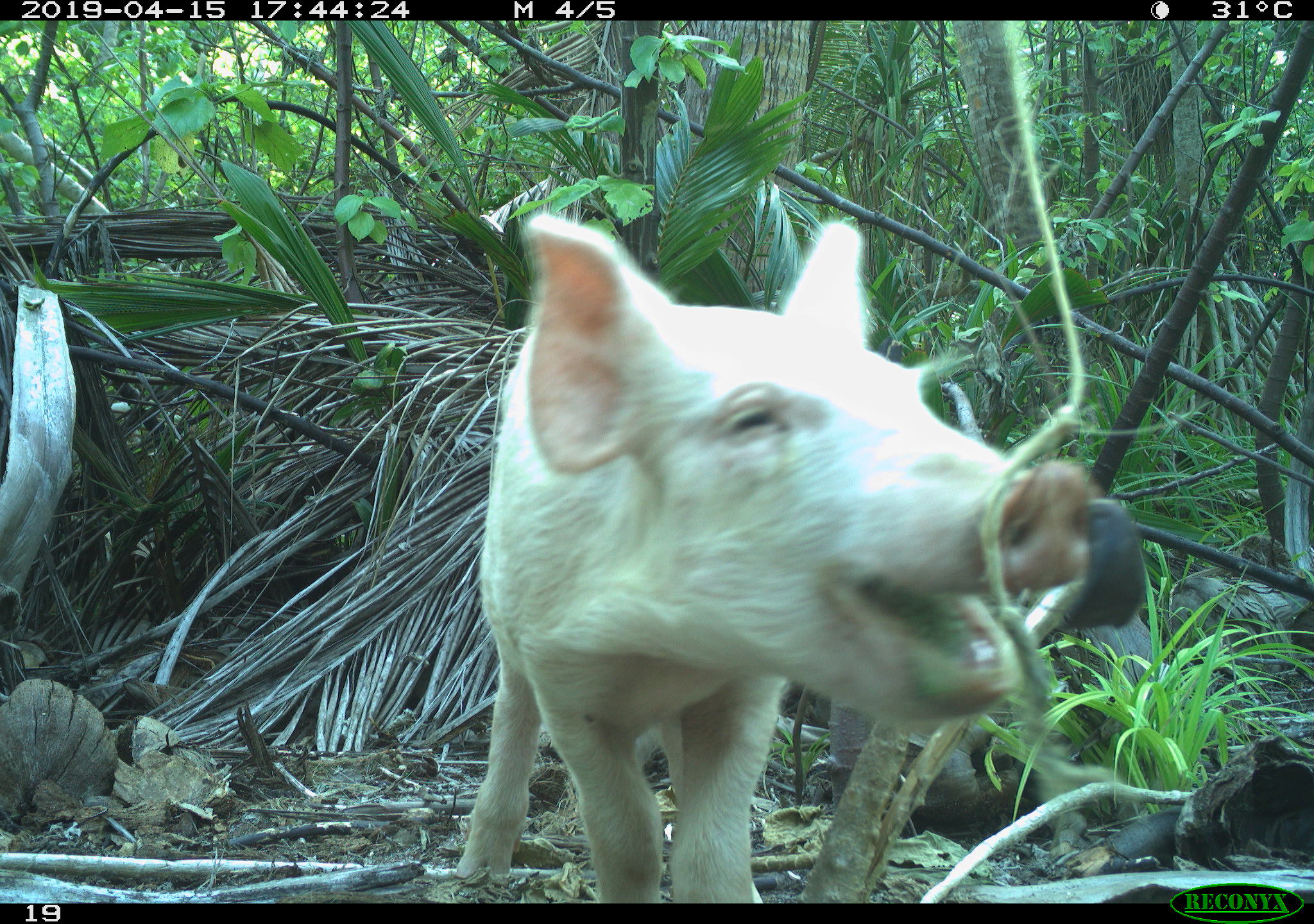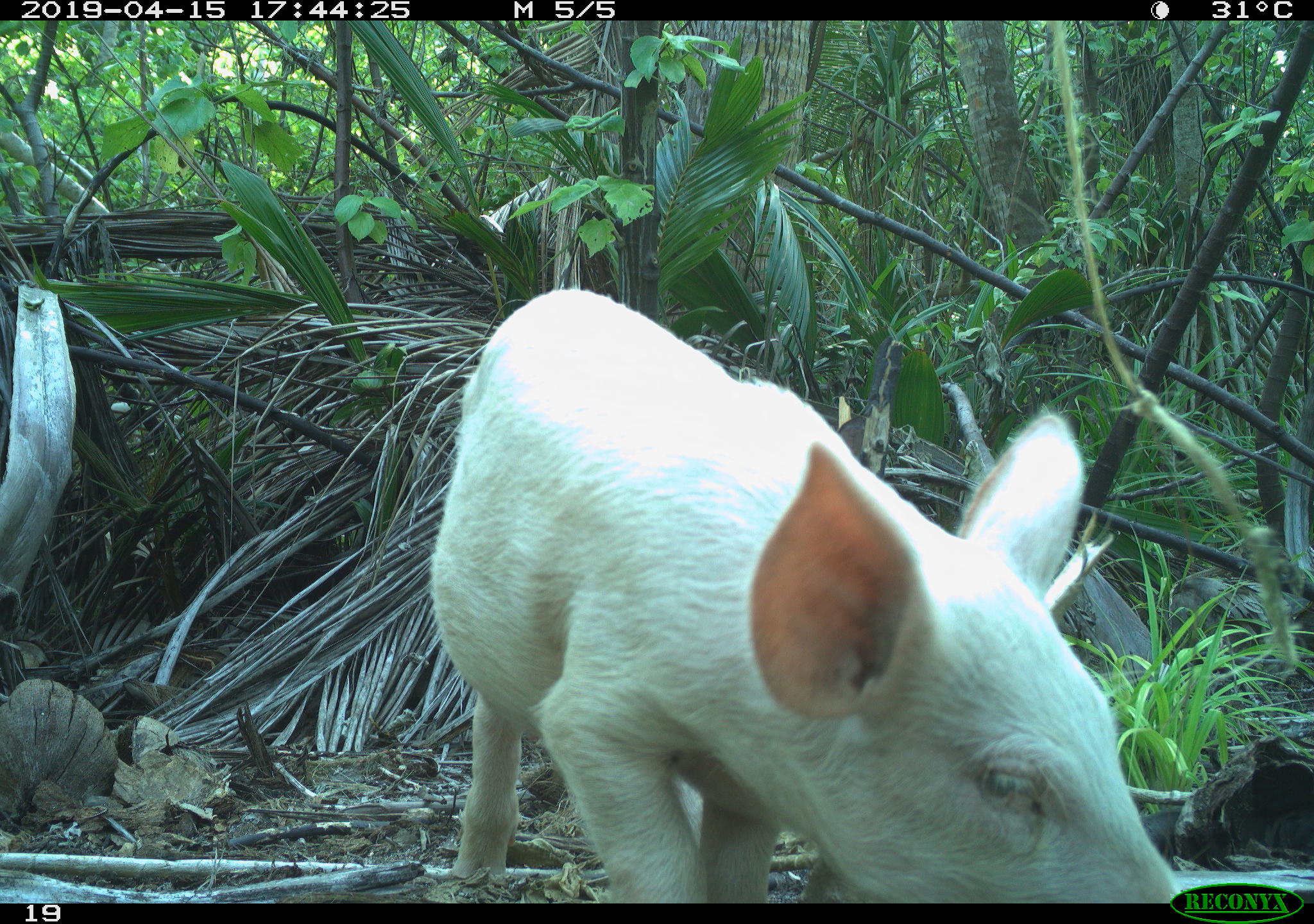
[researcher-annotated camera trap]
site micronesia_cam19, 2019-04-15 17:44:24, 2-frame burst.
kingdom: Animalia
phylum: Chordata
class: Mammalia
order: Artiodactyla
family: Suidae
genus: Sus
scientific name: Sus scrofa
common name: pig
Pig (Sus scrofa).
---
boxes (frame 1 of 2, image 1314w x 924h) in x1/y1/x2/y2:
pig: 454/214/1142/900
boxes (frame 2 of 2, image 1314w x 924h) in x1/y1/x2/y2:
pig: 427/289/1197/901